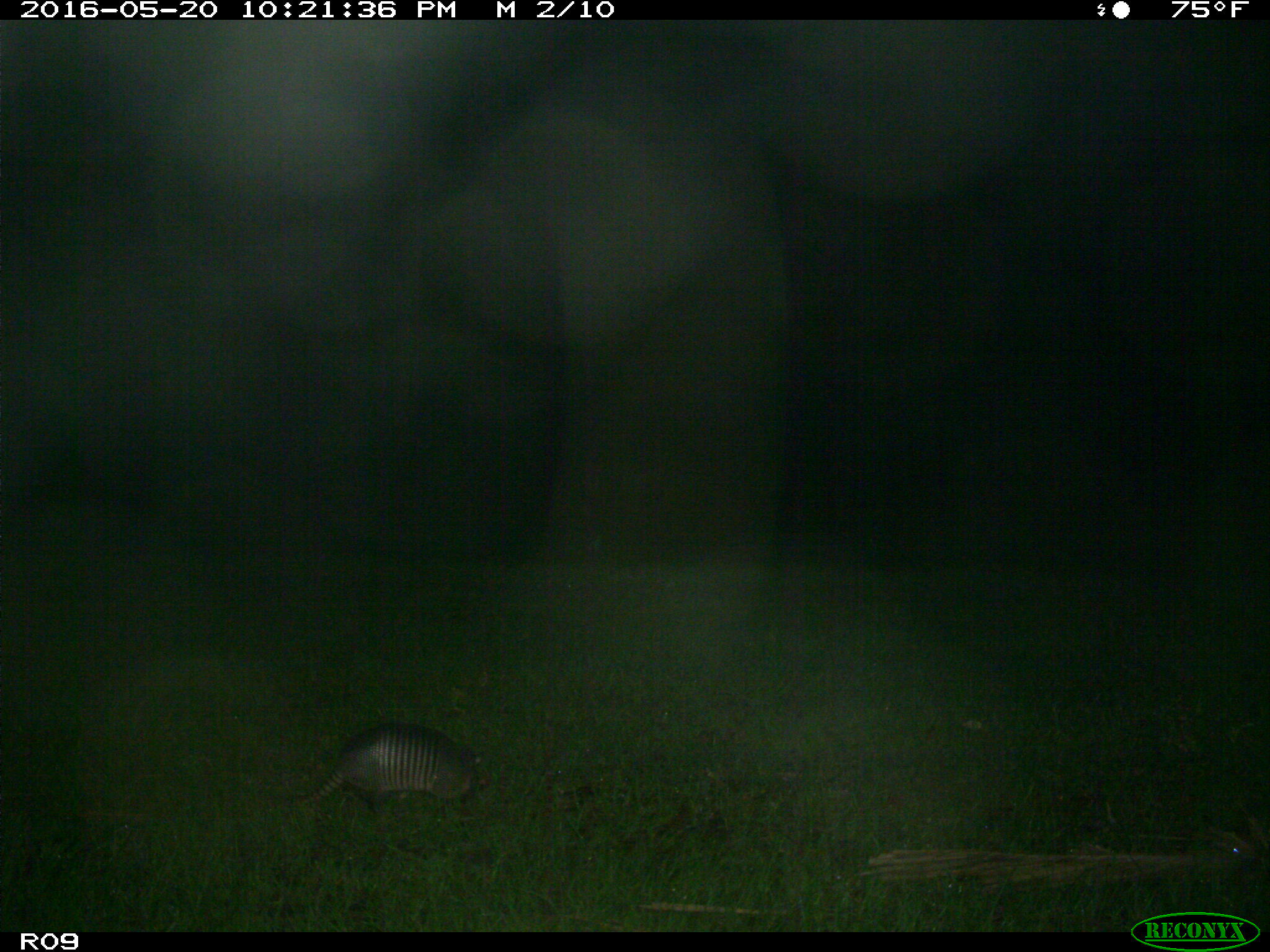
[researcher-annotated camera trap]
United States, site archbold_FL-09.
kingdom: Animalia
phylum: Chordata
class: Mammalia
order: Cingulata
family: Dasypodidae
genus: Dasypus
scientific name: Dasypus novemcinctus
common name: nine-banded armadillo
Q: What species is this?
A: Dasypus novemcinctus (nine-banded armadillo).